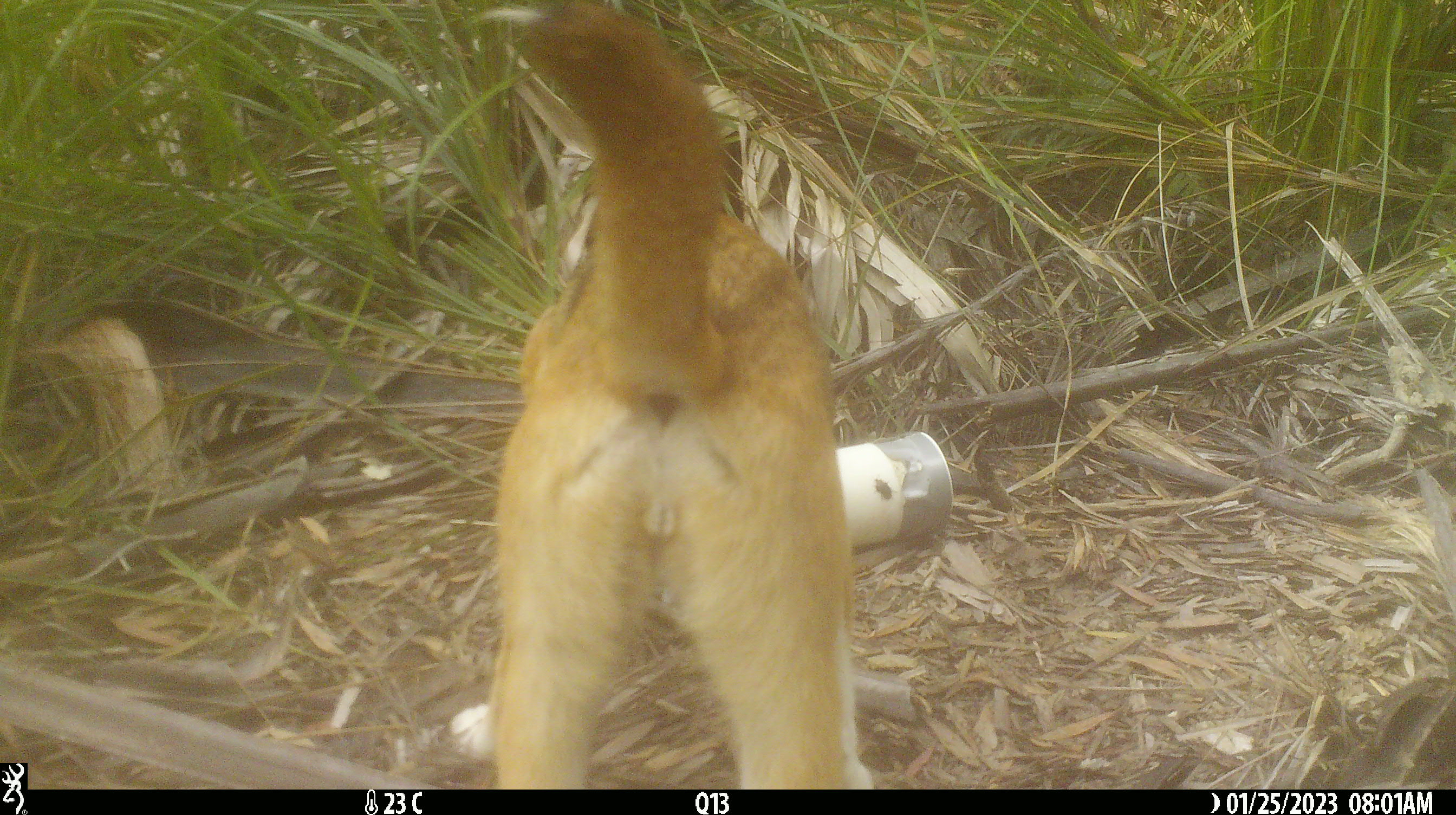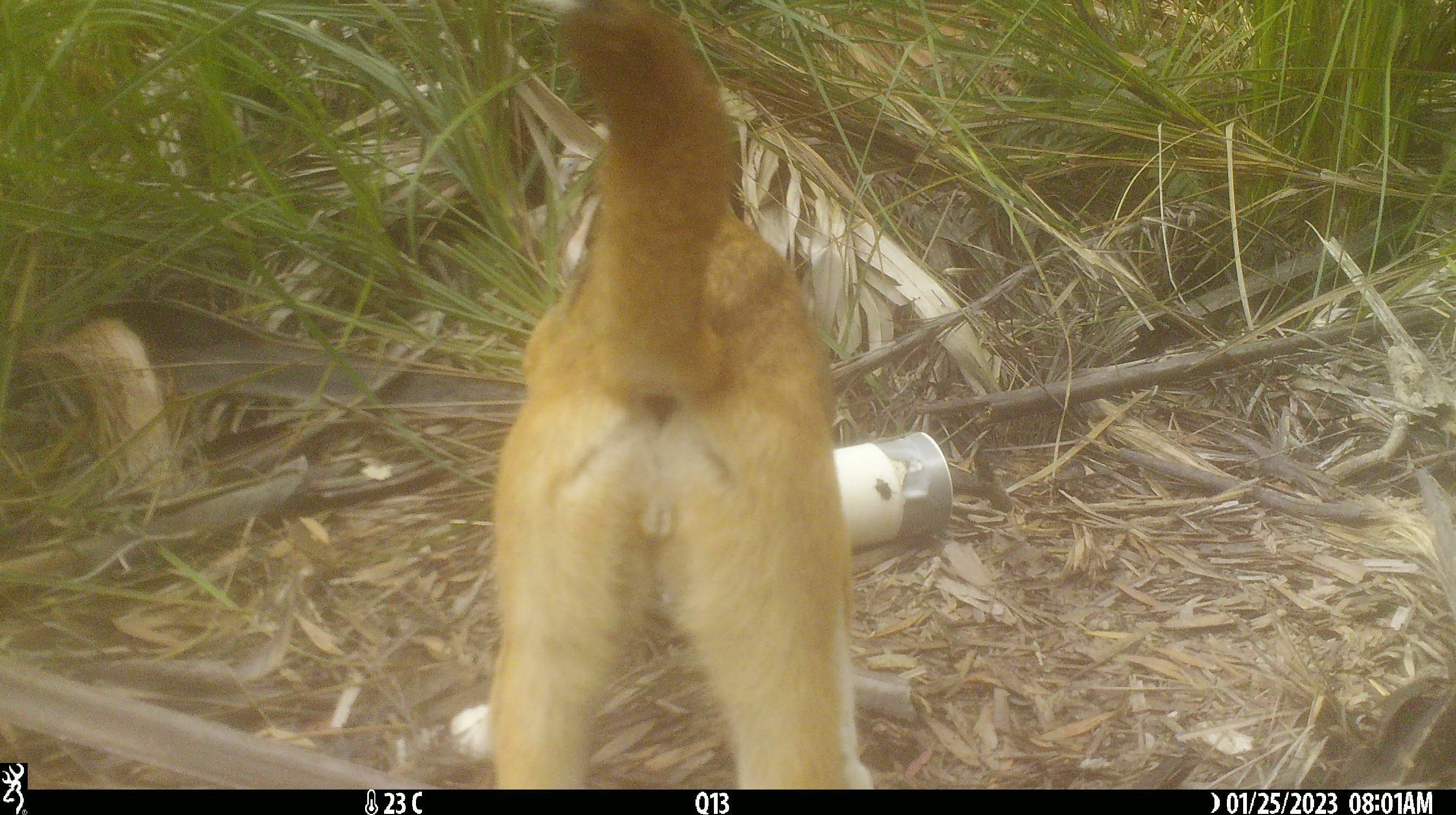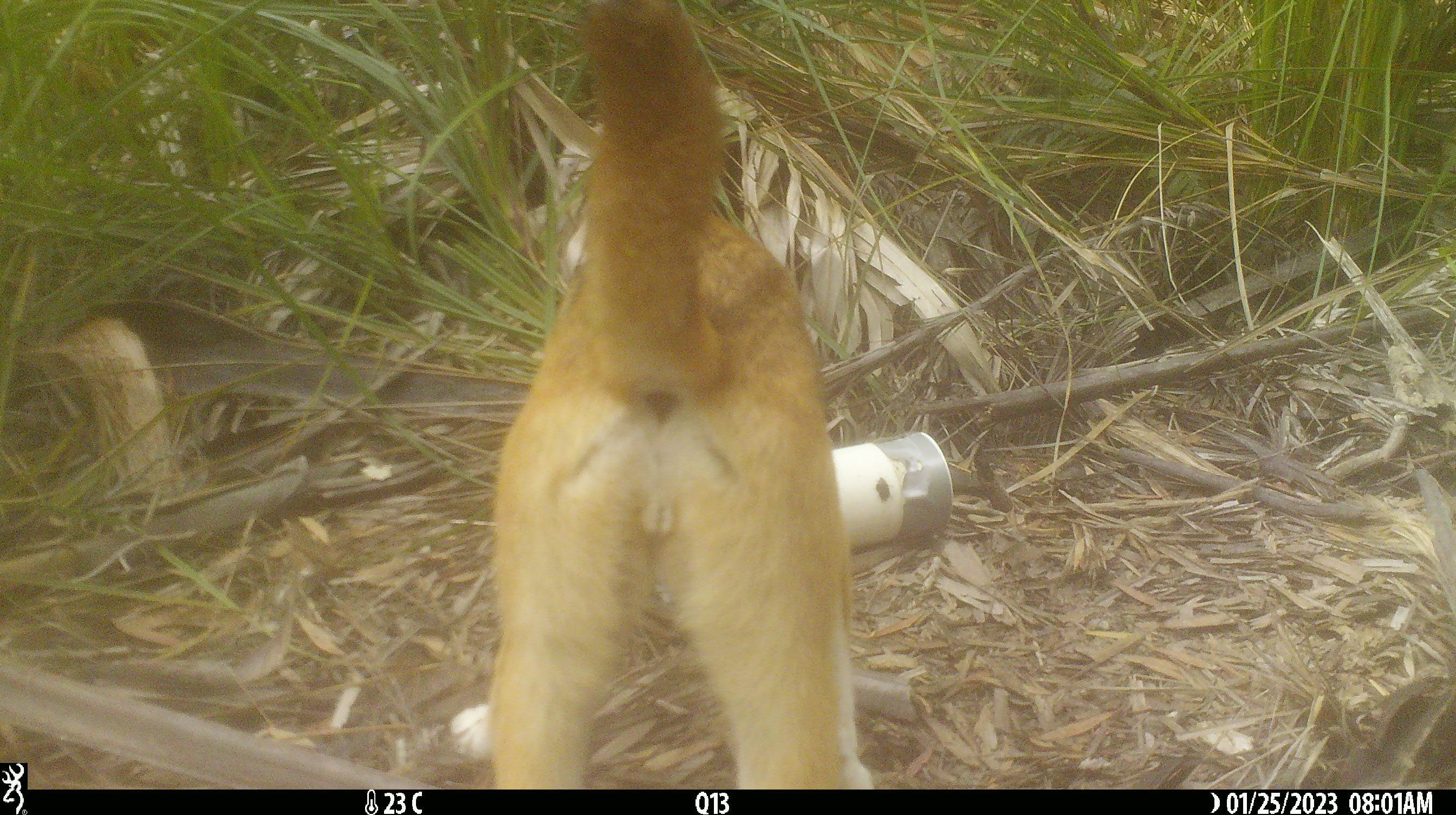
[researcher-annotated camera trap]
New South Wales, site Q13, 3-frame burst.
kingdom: Animalia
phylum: Chordata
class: Mammalia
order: Carnivora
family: Canidae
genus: Canis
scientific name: Canis familiaris dingo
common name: dingo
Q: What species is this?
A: Dingo (Canis familiaris dingo).